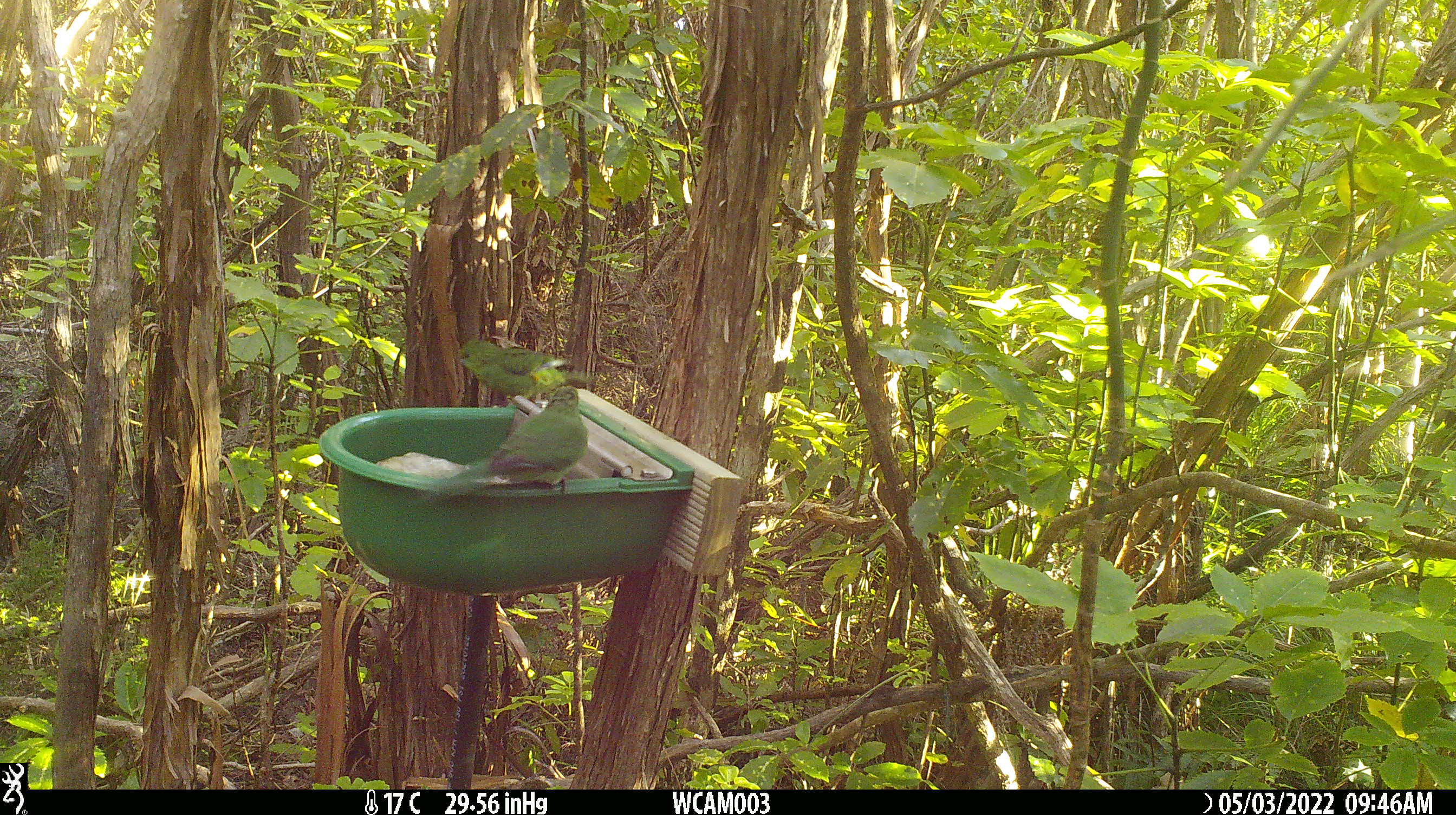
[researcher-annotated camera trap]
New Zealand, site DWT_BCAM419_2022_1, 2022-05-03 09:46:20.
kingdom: Animalia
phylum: Chordata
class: Aves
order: Psittaciformes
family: Psittaculidae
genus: Cyanoramphus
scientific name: Cyanoramphus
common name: parakeet